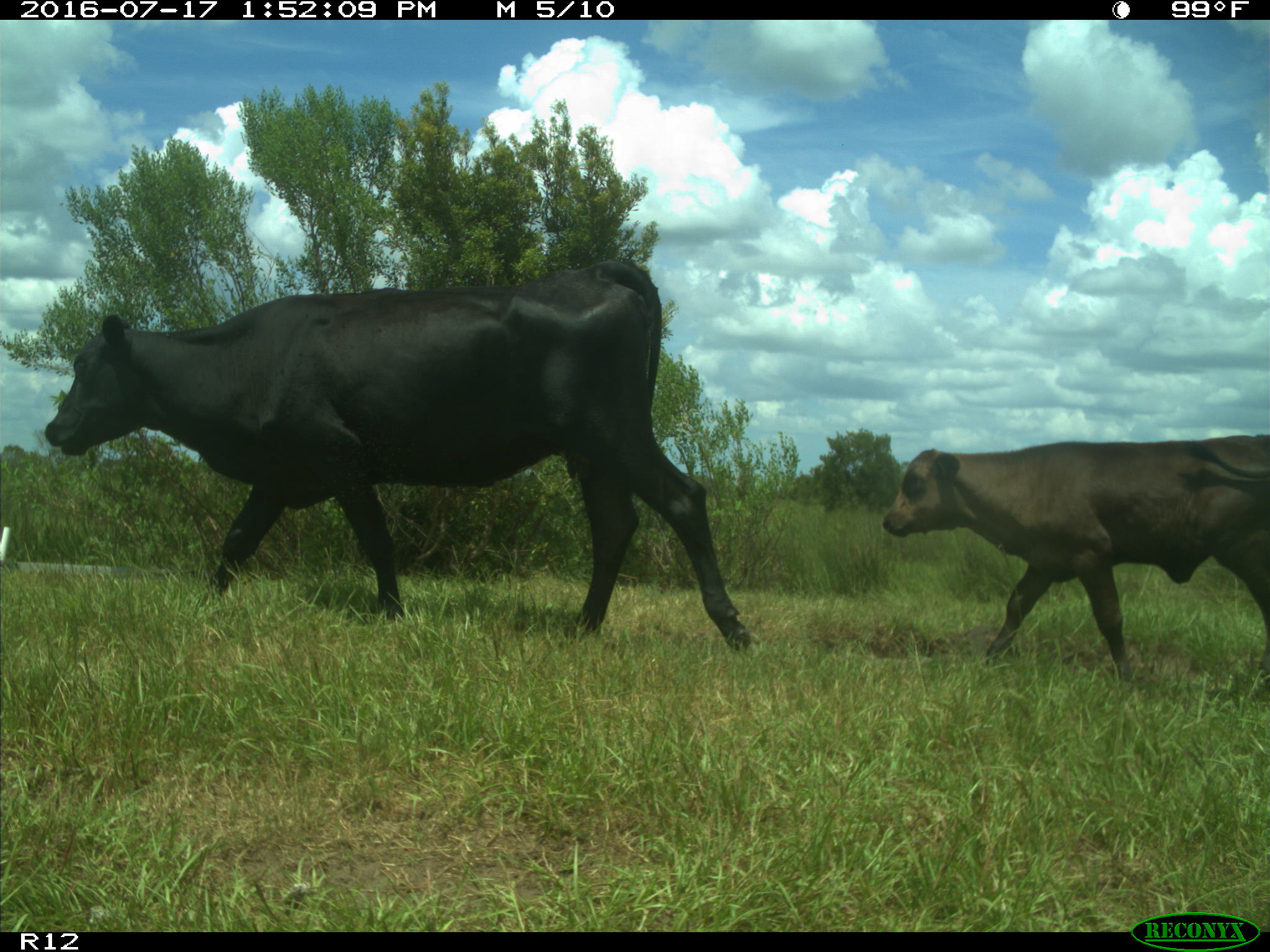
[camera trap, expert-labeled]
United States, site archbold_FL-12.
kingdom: Animalia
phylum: Chordata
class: Mammalia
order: Artiodactyla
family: Bovidae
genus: Bos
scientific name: Bos taurus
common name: domestic cow